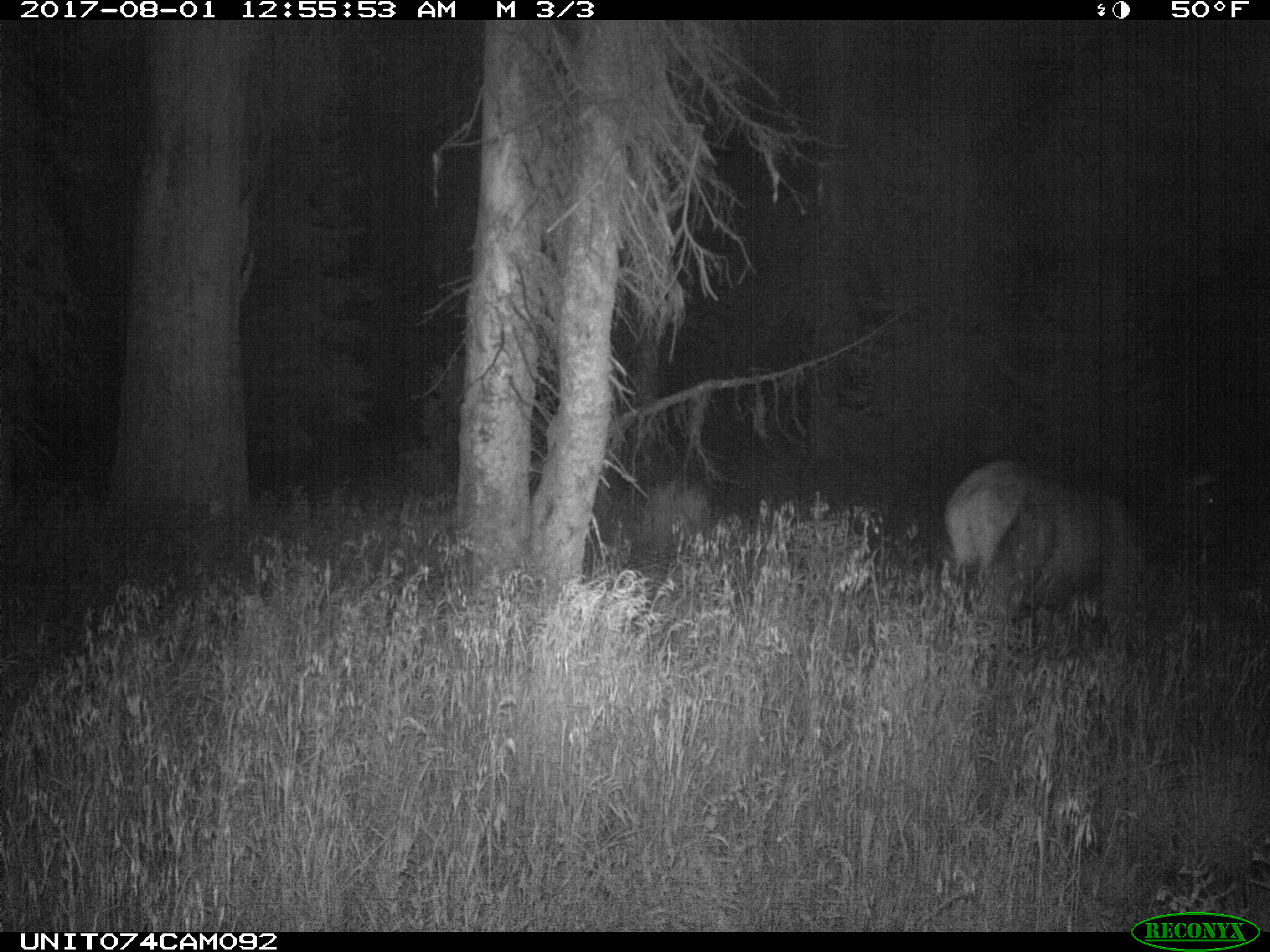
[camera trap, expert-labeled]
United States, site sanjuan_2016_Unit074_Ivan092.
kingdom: Animalia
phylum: Chordata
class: Mammalia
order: Artiodactyla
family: Cervidae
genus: Cervus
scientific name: Cervus elaphus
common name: red deer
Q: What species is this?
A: Cervus elaphus (red deer).